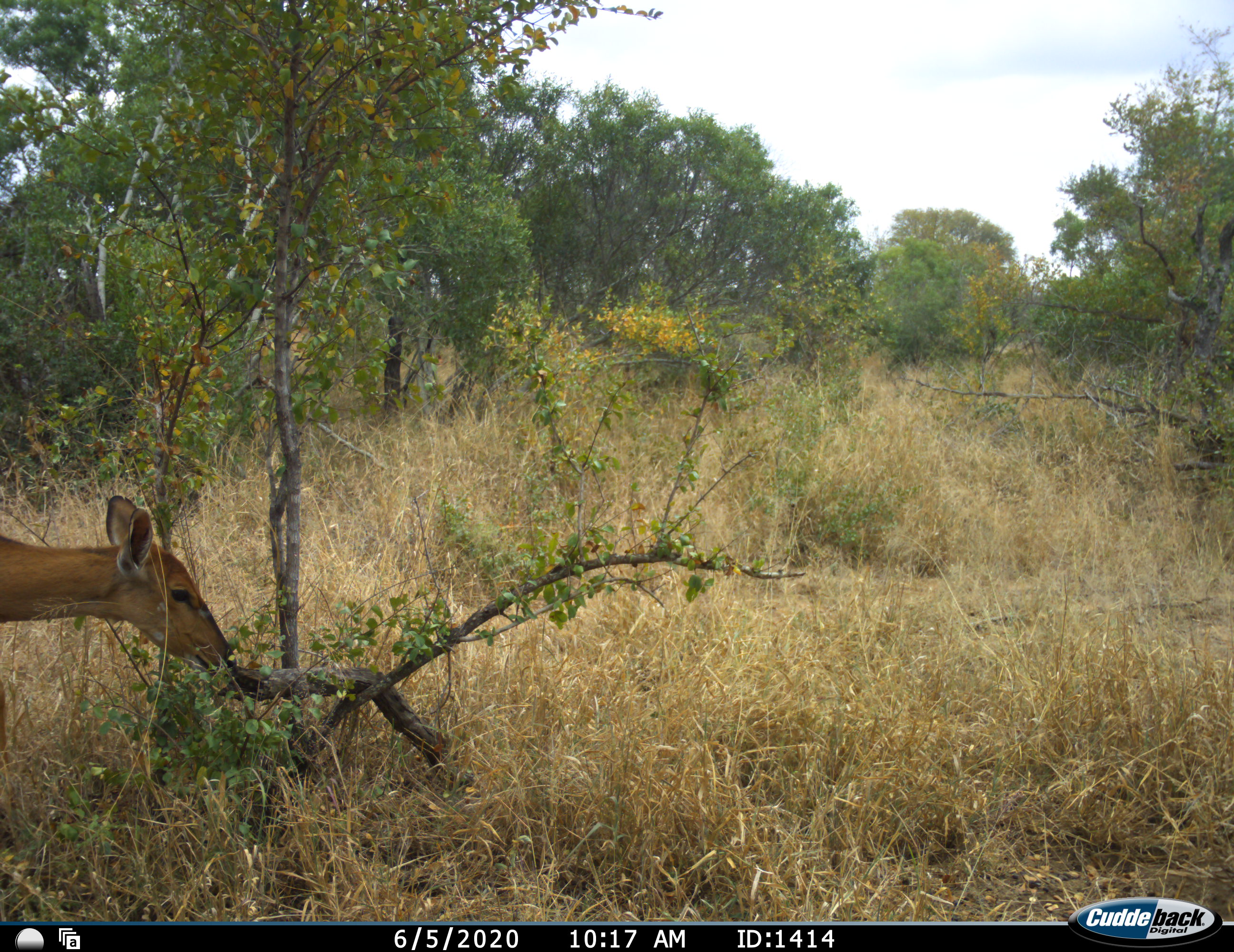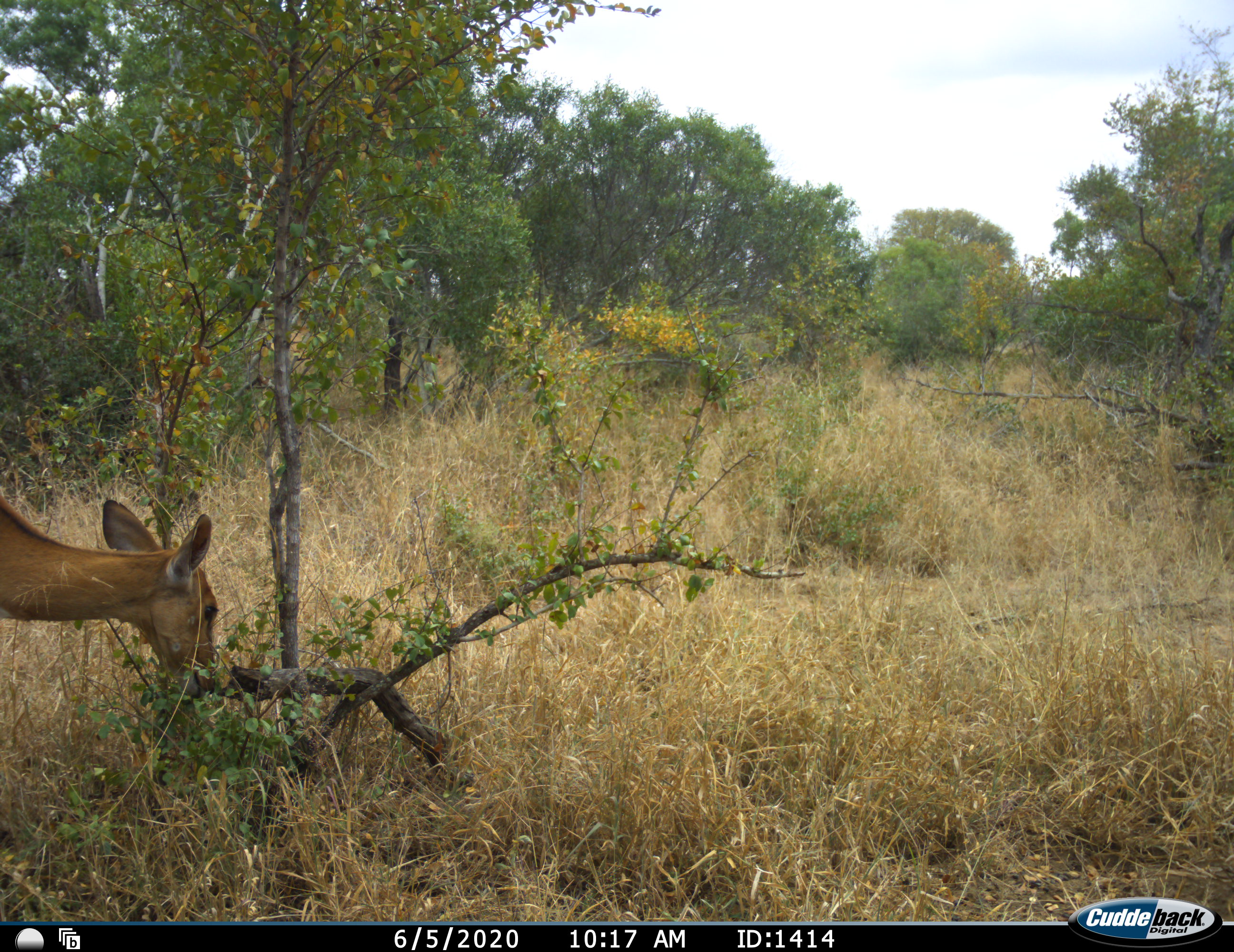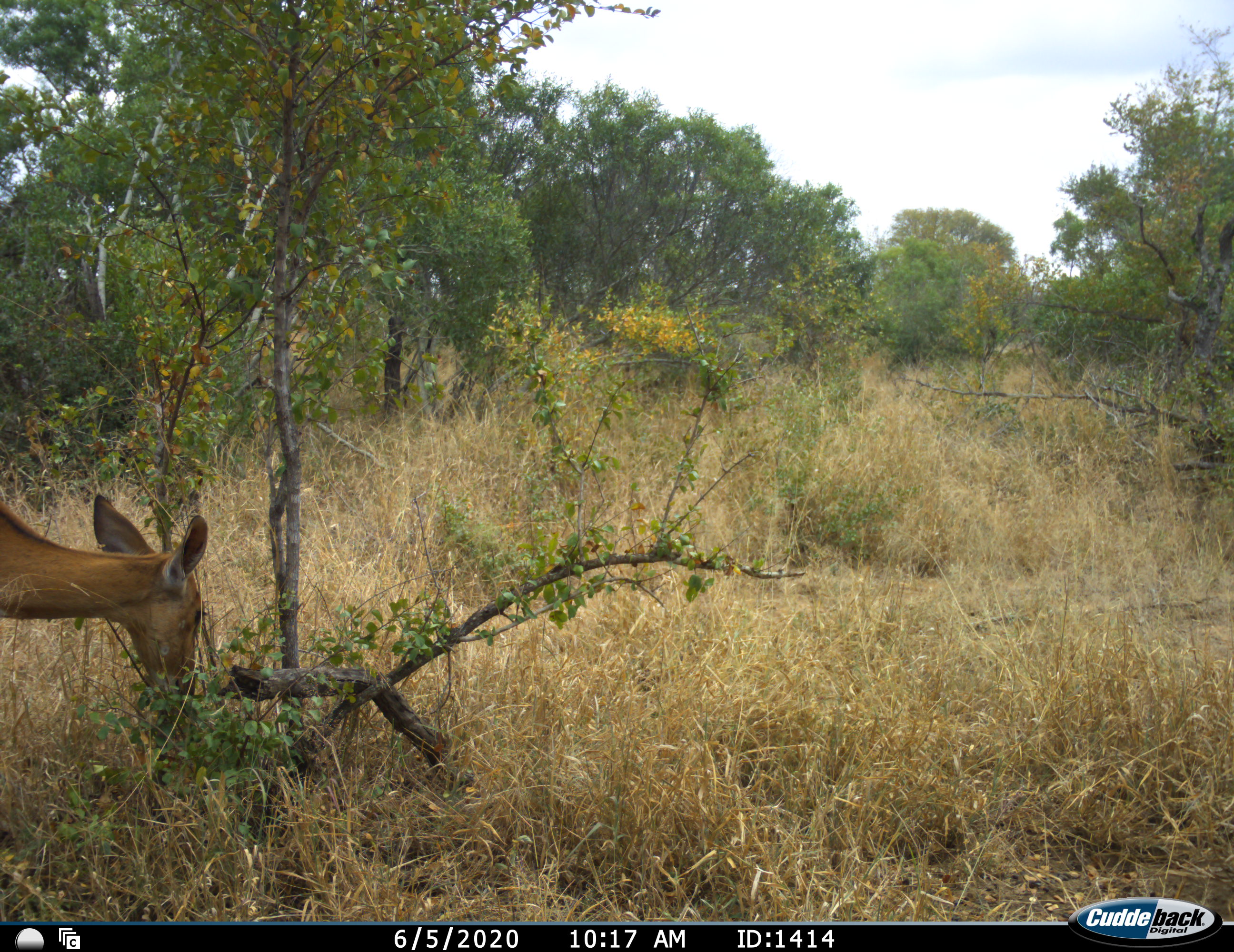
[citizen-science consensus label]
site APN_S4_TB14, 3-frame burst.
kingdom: Animalia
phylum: Chordata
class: Mammalia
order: Artiodactyla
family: Bovidae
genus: Aepyceros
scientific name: Aepyceros melampus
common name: impala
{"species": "impala (Aepyceros melampus)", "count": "1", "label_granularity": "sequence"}